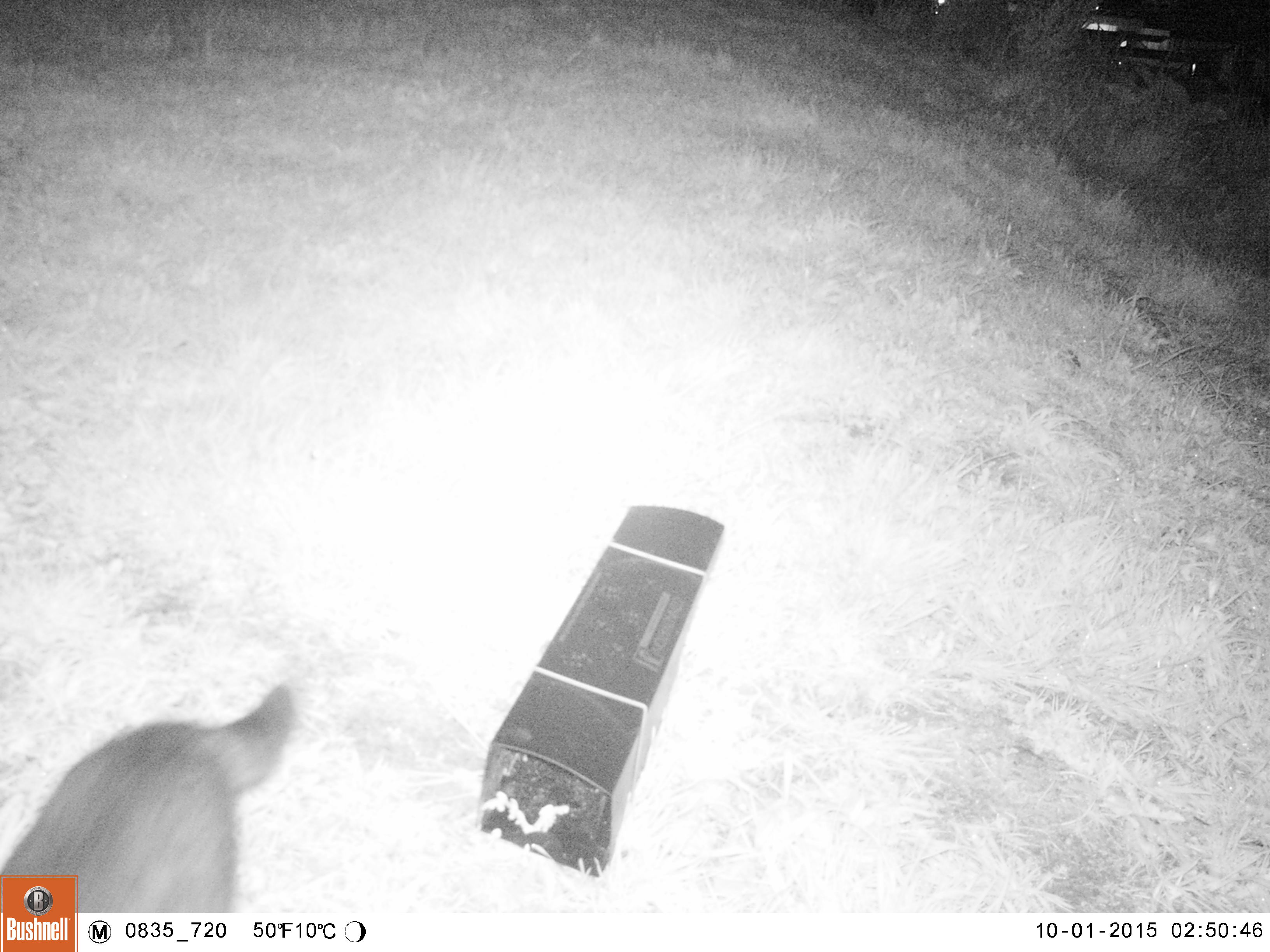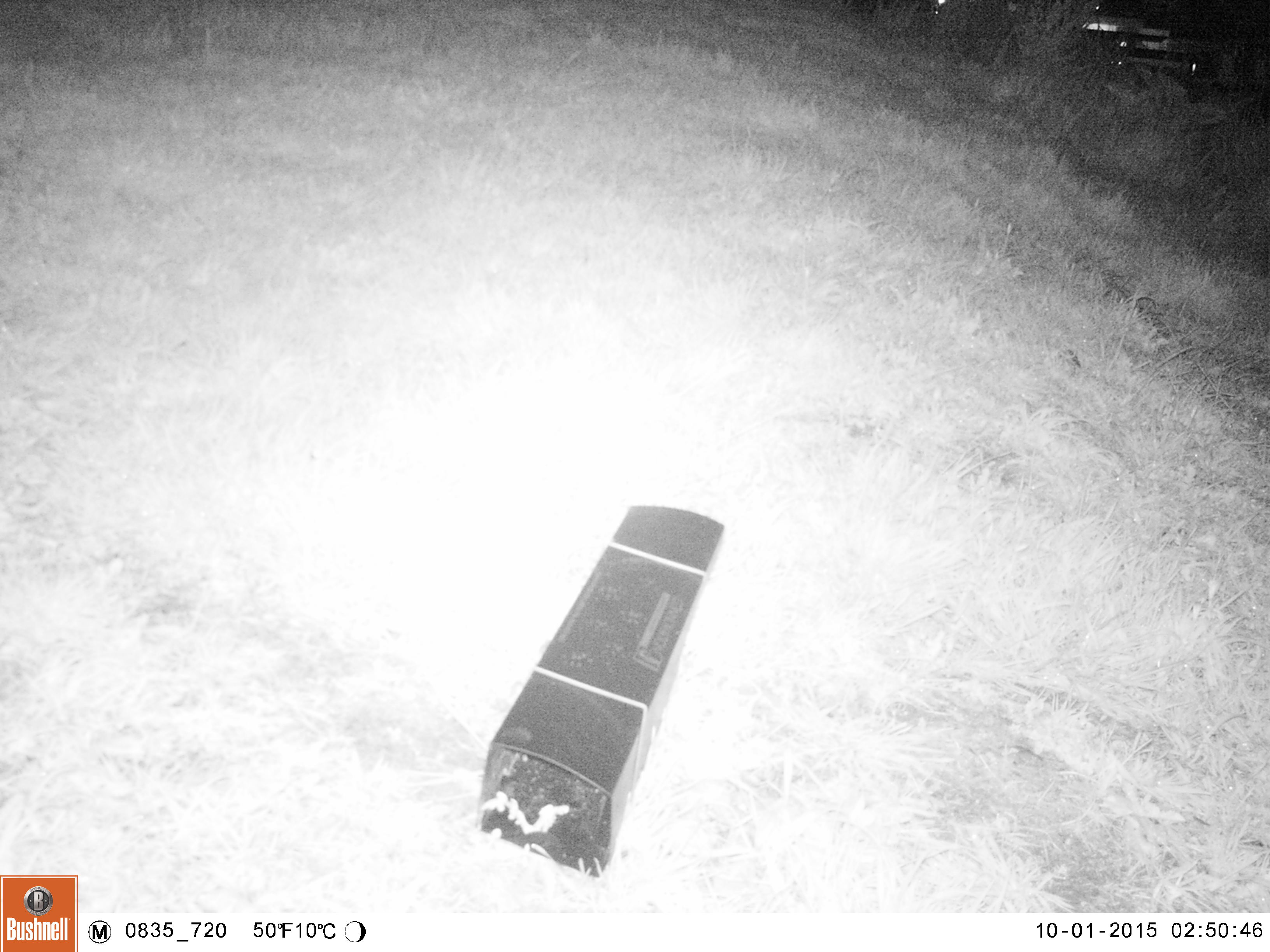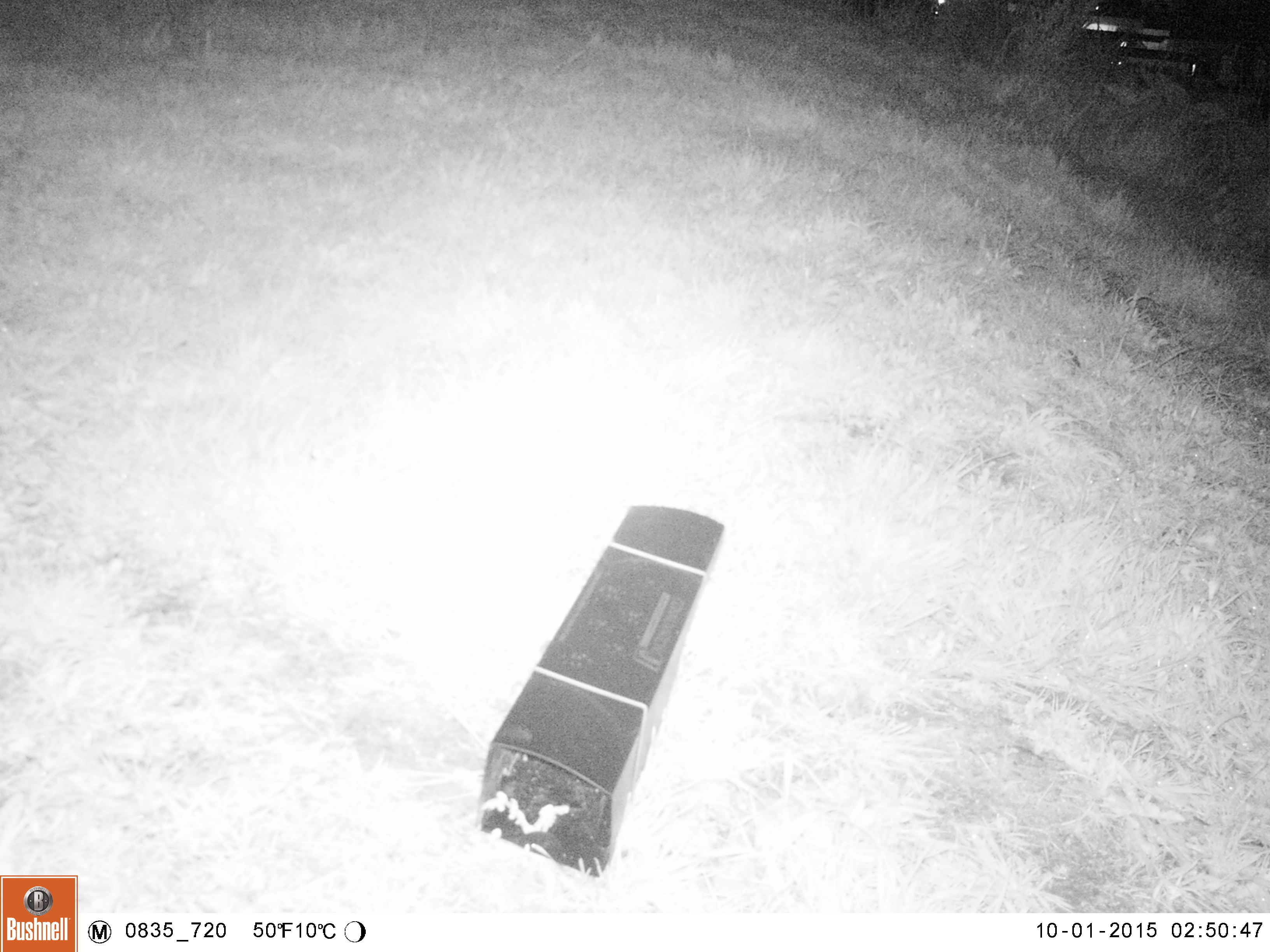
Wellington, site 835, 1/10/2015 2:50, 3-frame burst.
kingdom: Animalia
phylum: Chordata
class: Mammalia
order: Carnivora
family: Felidae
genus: Felis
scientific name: Felis catus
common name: cat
Cat (Felis catus).